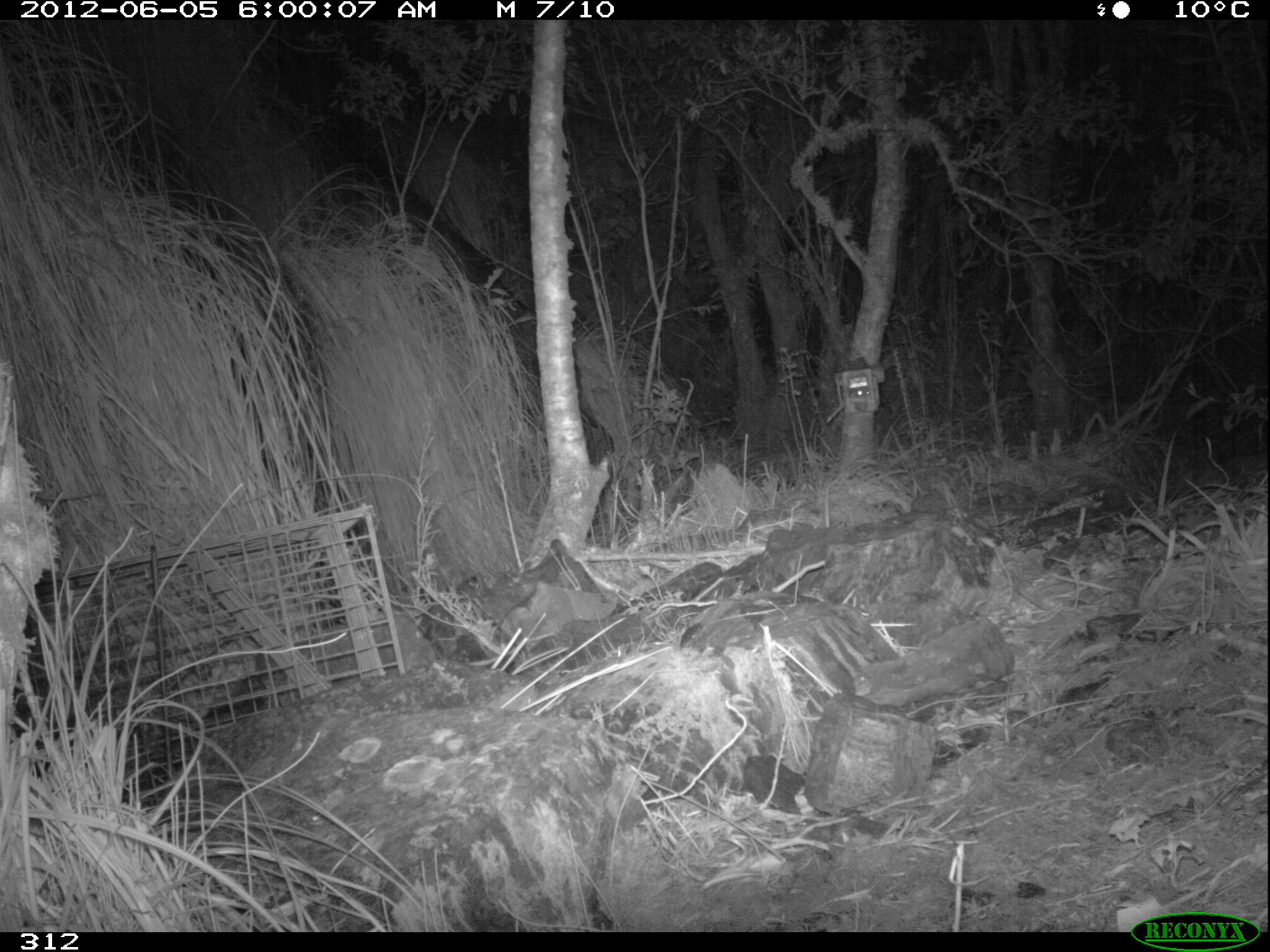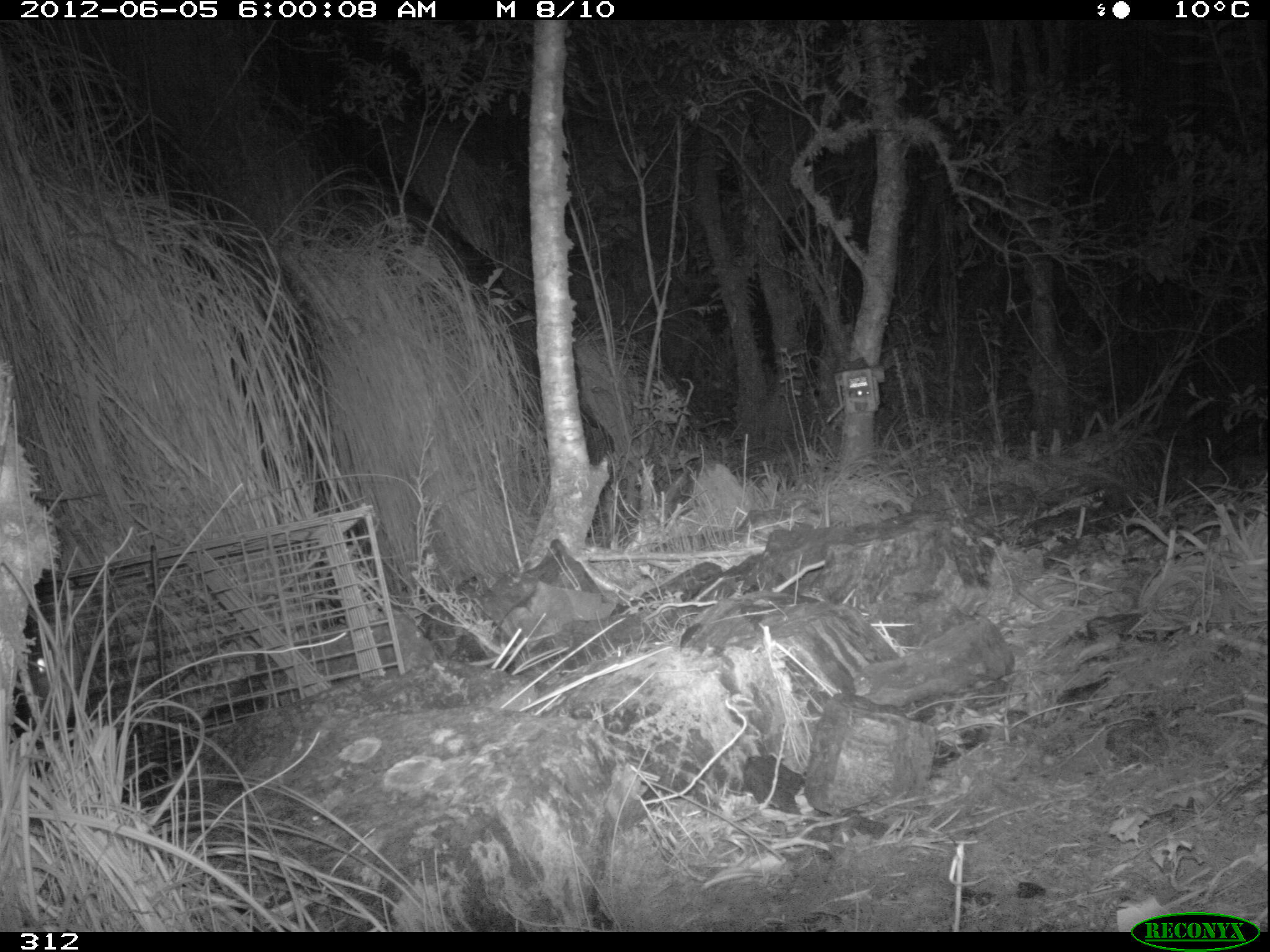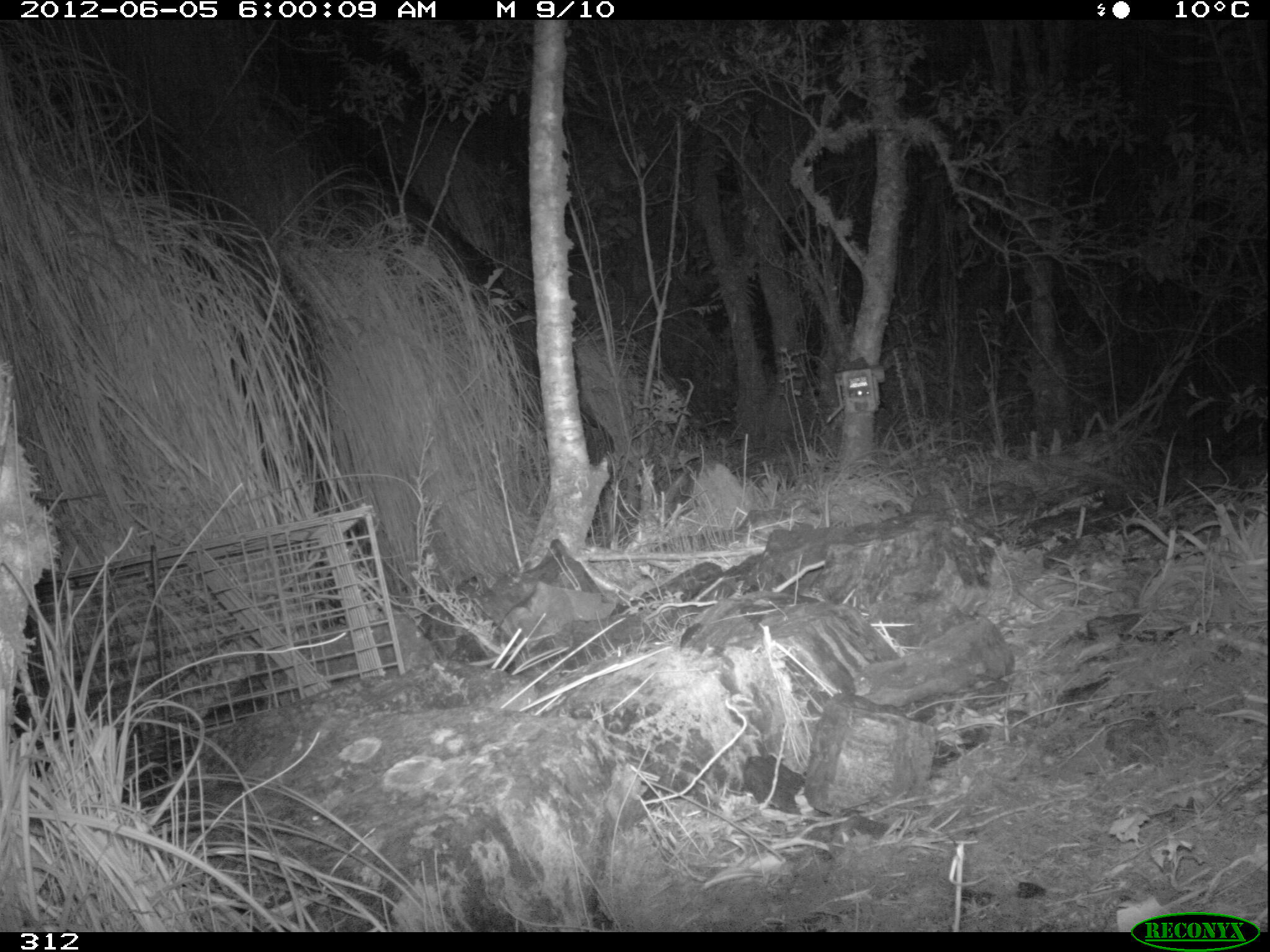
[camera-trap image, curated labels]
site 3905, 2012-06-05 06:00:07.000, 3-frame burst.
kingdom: Animalia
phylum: Chordata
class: Mammalia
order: Didelphimorphia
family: Didelphidae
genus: Didelphis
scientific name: Didelphis pernigra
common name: andean white-eared opossum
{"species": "Didelphis pernigra (andean white-eared opossum)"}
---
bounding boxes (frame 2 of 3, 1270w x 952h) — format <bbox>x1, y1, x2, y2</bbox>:
didelphis pernigra: <bbox>12, 610, 88, 774</bbox>